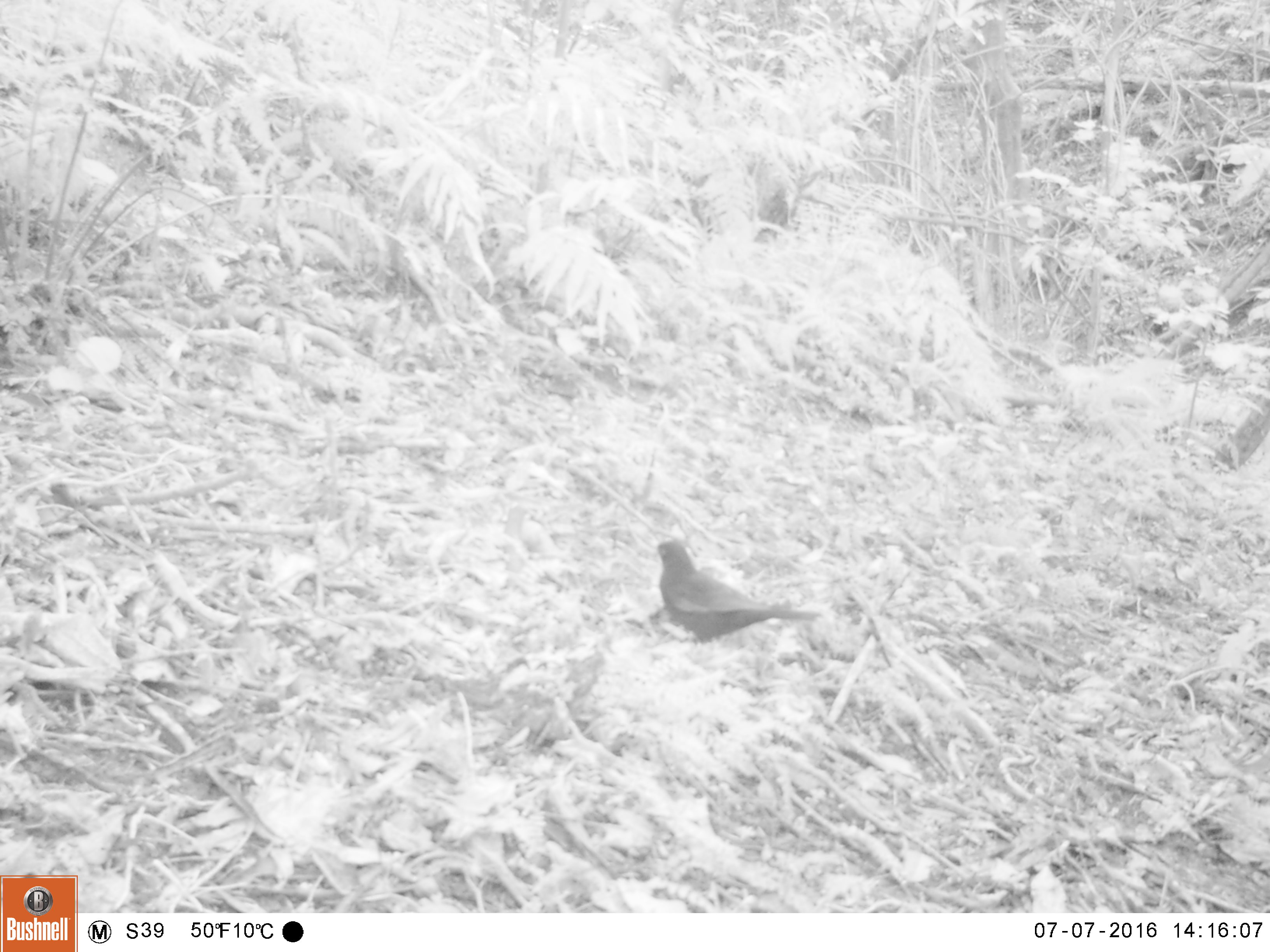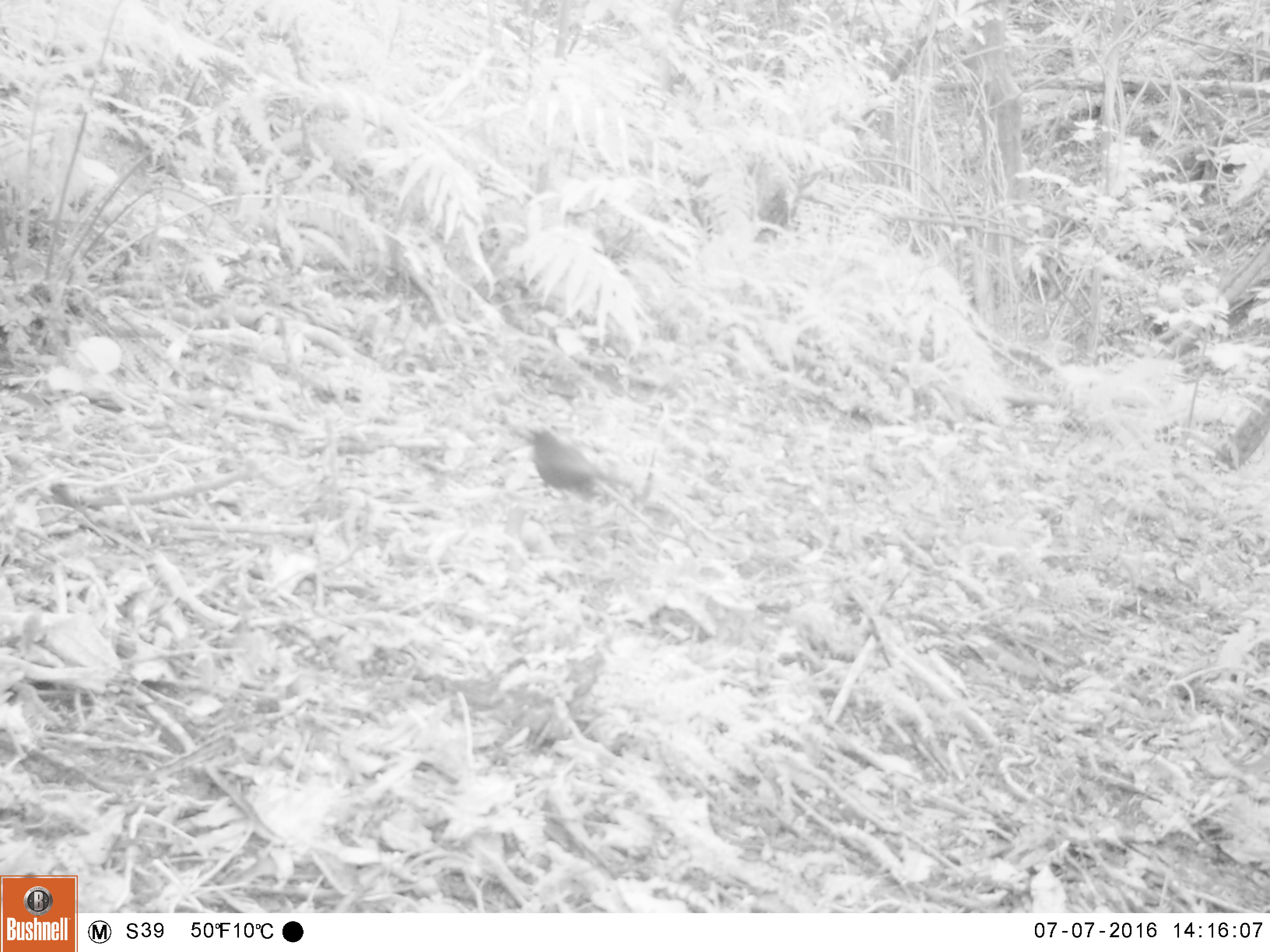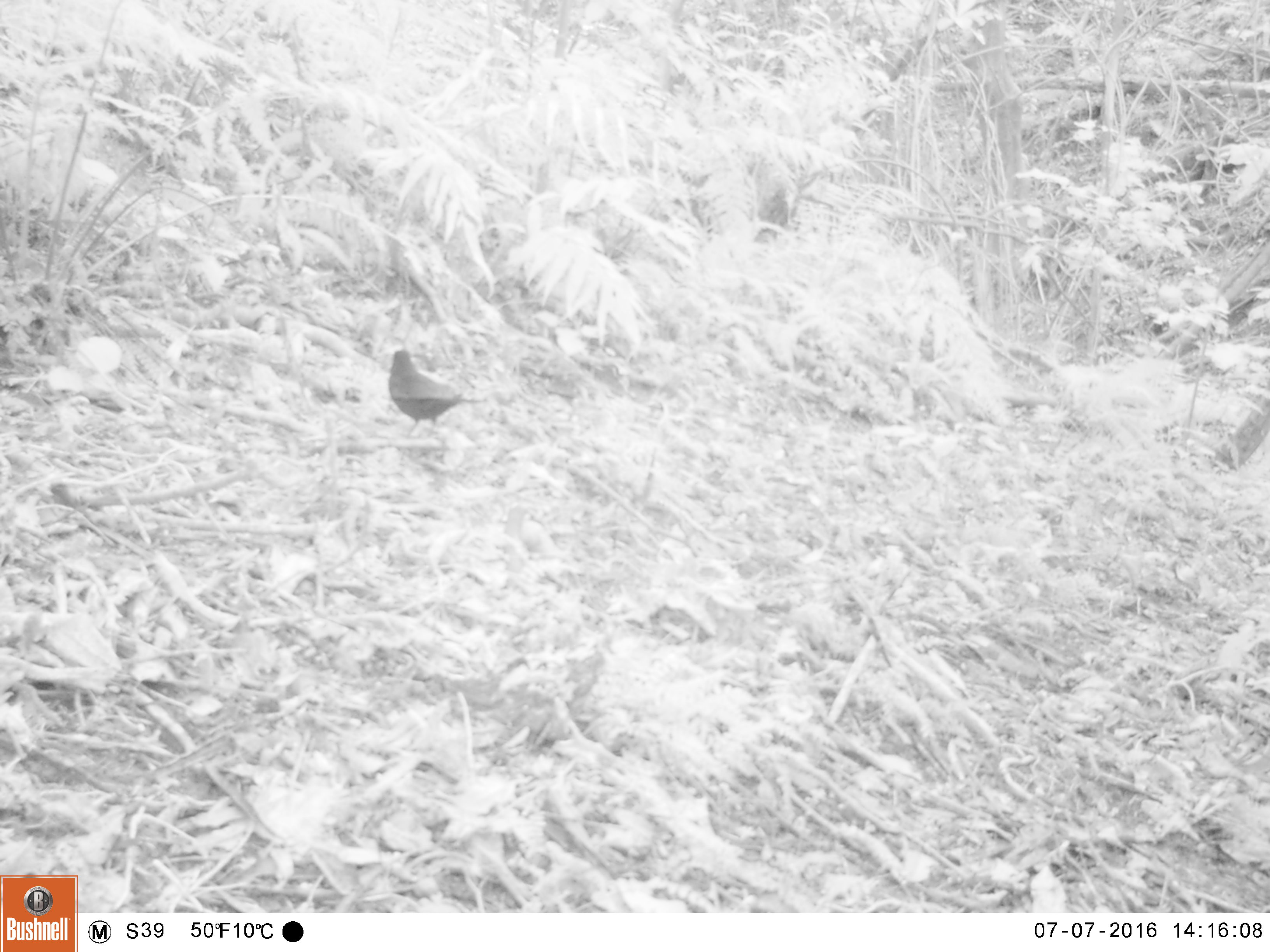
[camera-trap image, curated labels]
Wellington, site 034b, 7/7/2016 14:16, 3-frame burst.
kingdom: Animalia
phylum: Chordata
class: Aves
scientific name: Aves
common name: bird